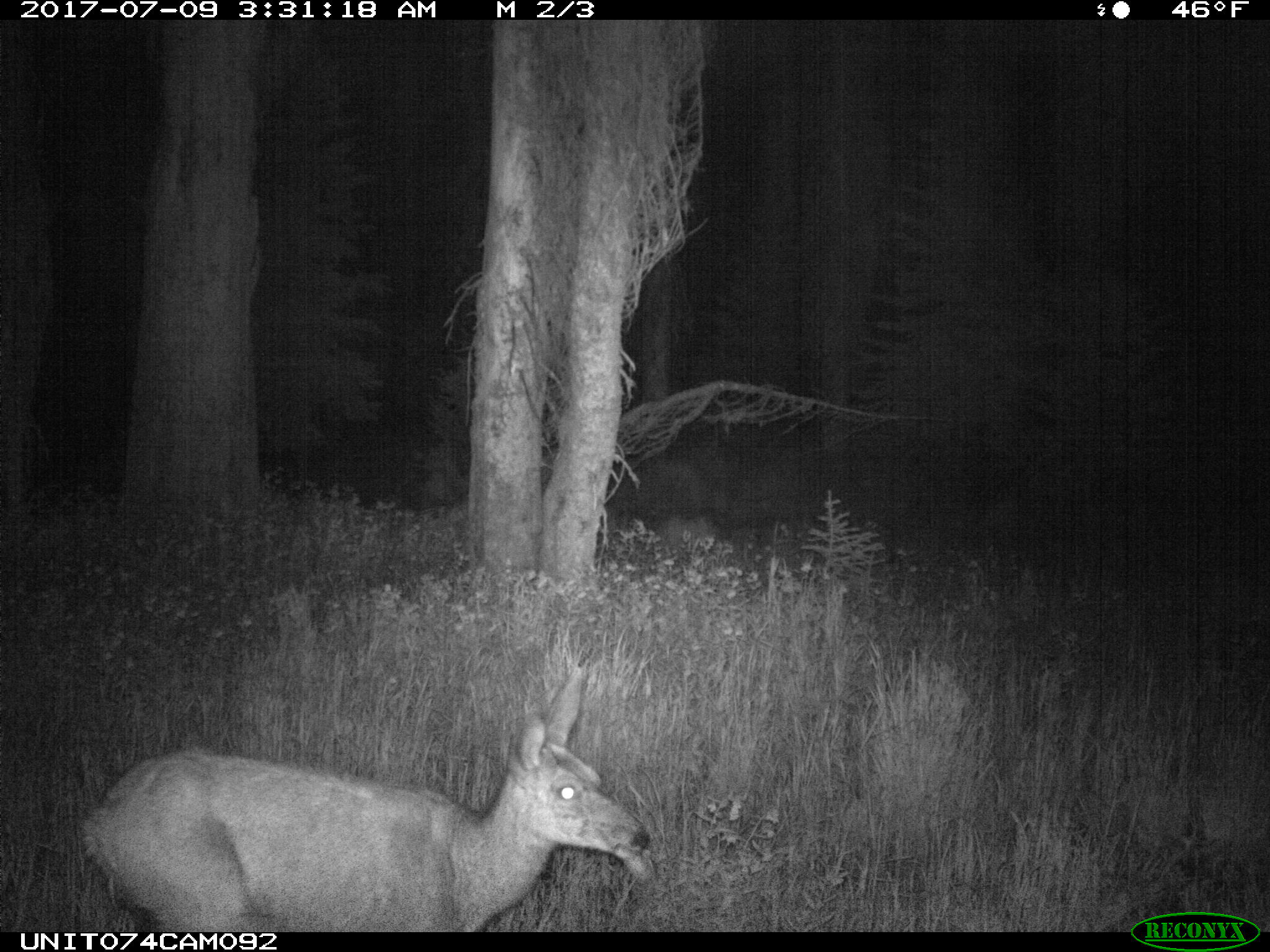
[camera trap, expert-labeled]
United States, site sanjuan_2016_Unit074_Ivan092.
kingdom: Animalia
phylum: Chordata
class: Mammalia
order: Artiodactyla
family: Cervidae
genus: Odocoileus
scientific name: Odocoileus hemionus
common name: mule deer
Odocoileus hemionus (mule deer).